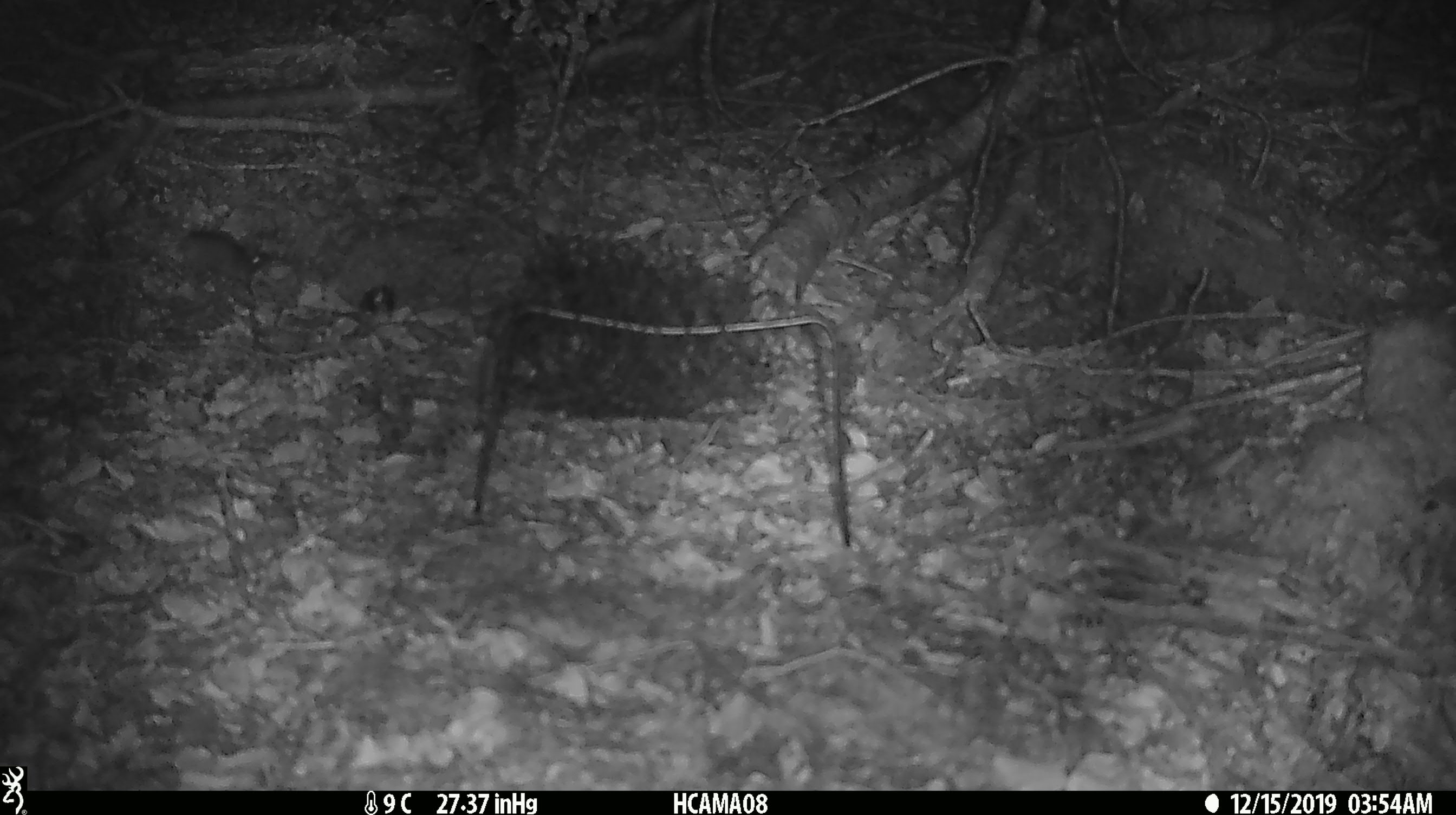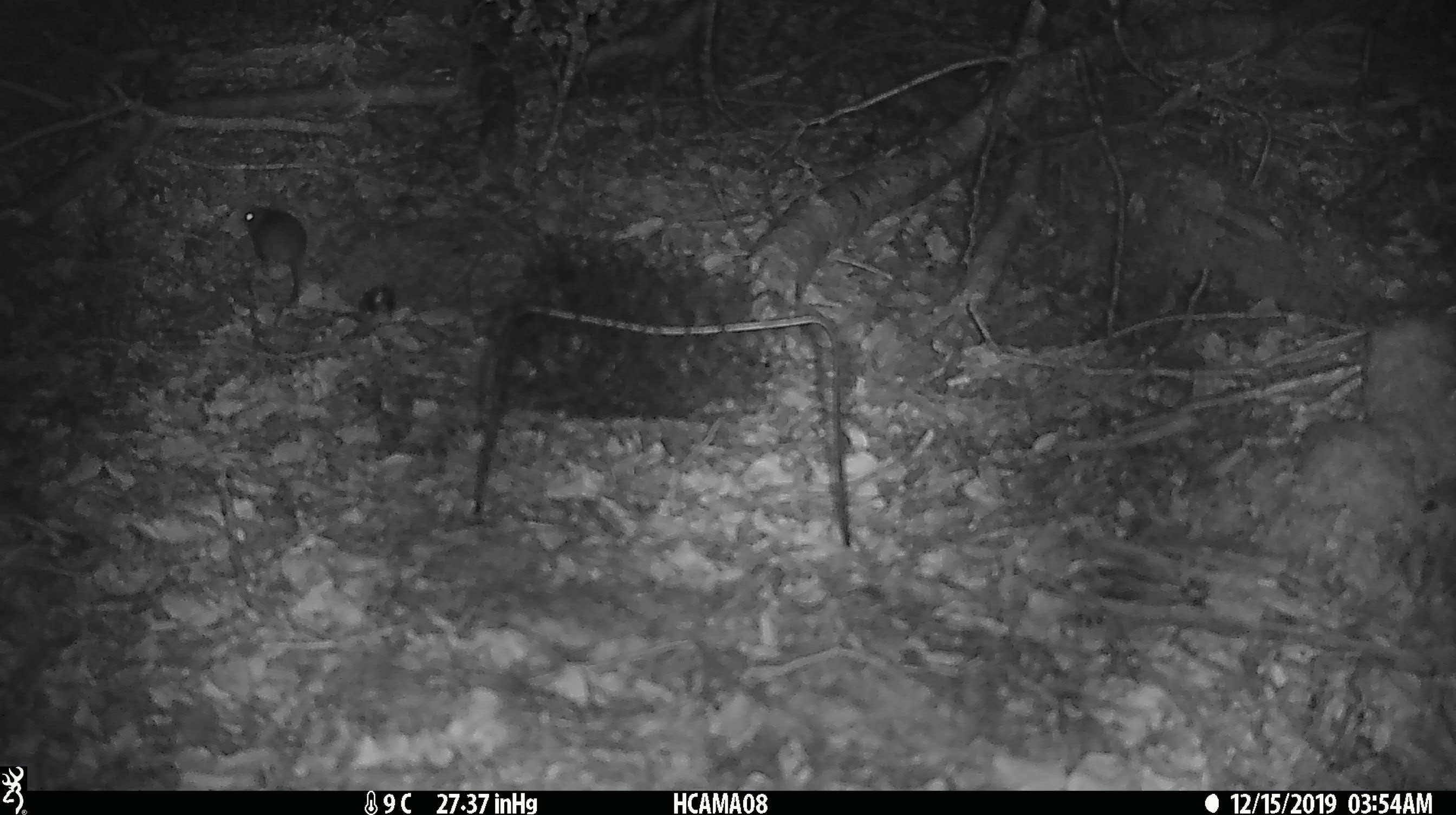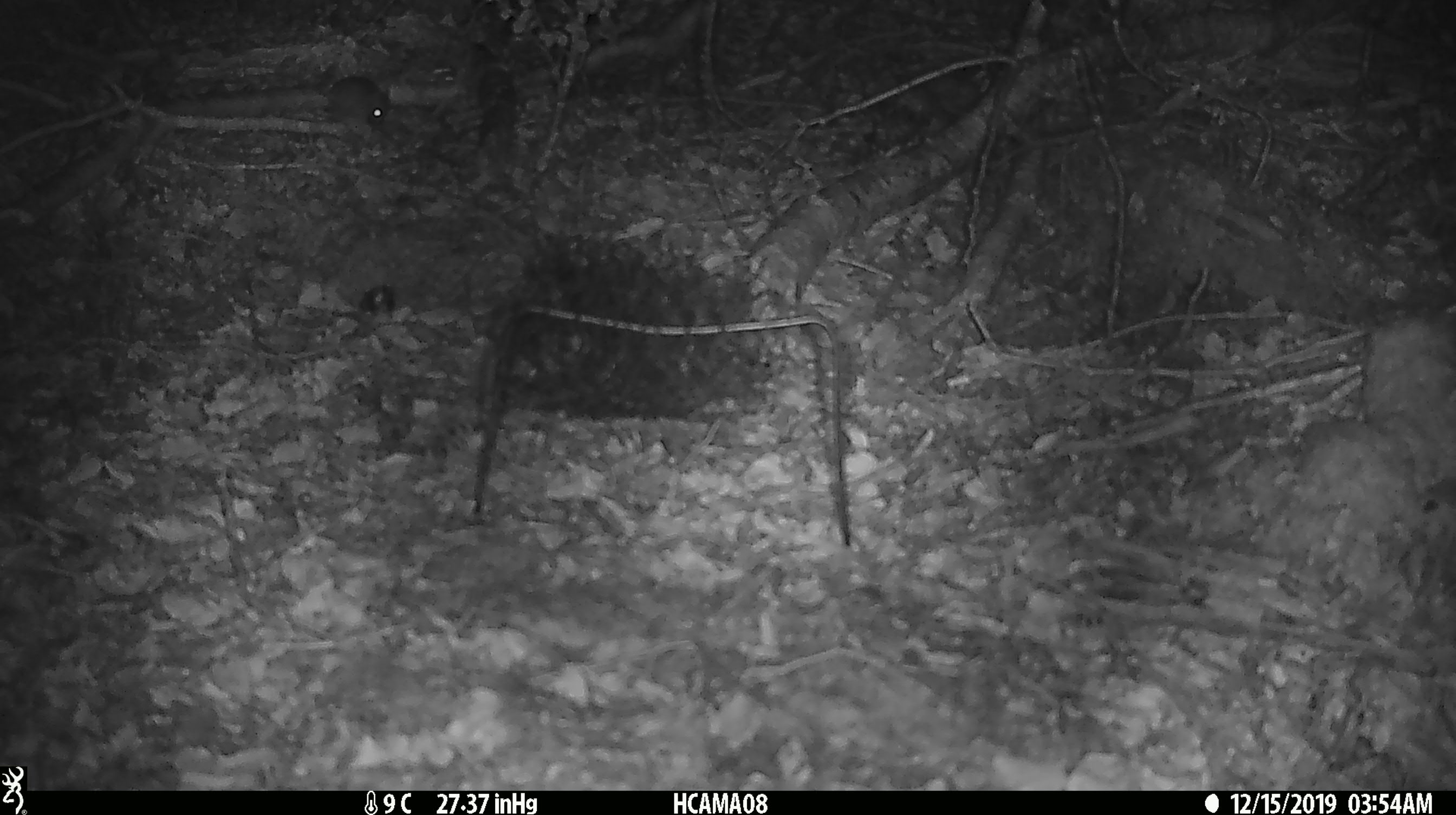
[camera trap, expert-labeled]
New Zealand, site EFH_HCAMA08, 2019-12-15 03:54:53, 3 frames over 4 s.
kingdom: Animalia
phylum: Chordata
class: Mammalia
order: Rodentia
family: Muridae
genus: Mus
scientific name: Mus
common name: mouse